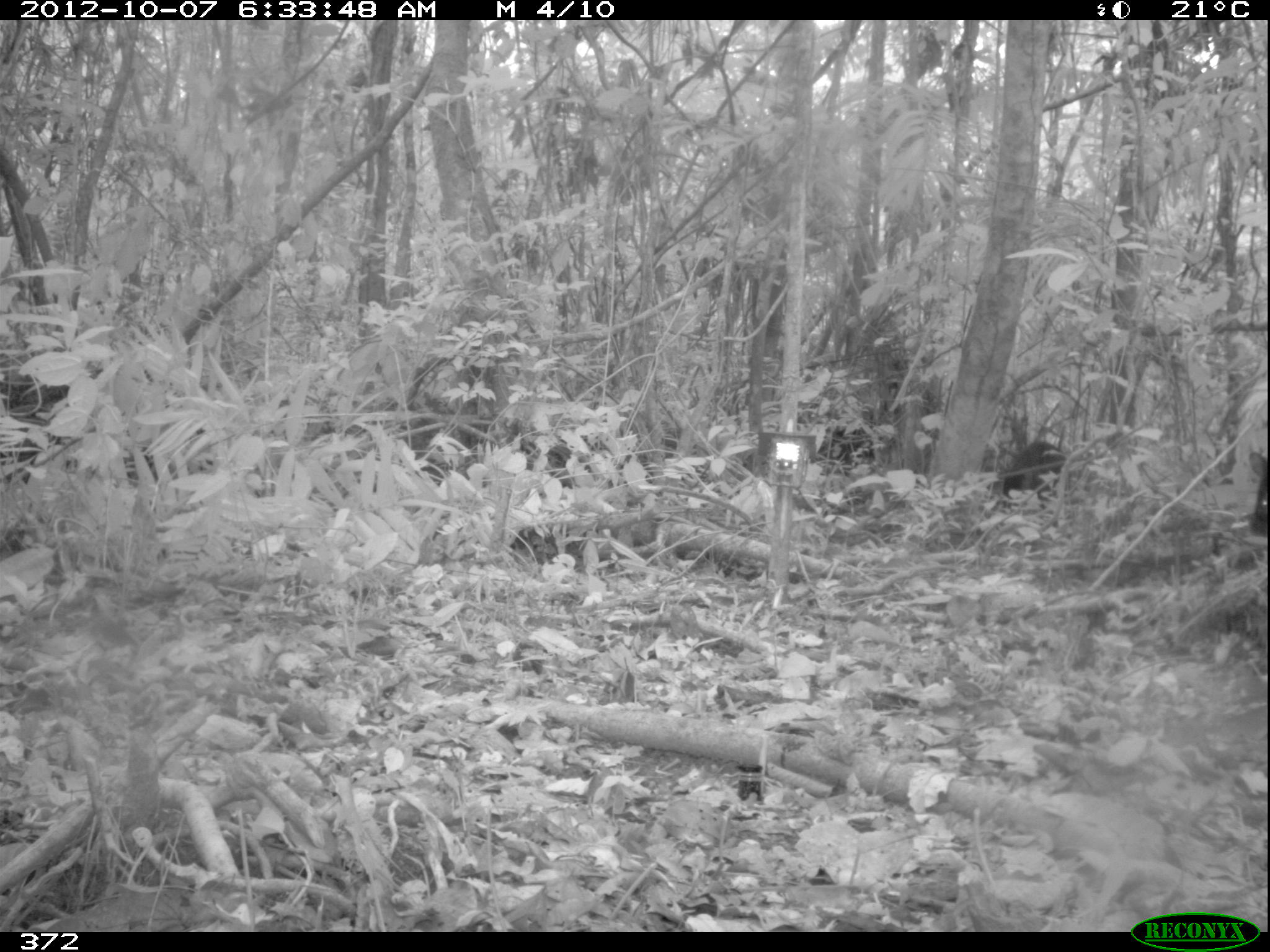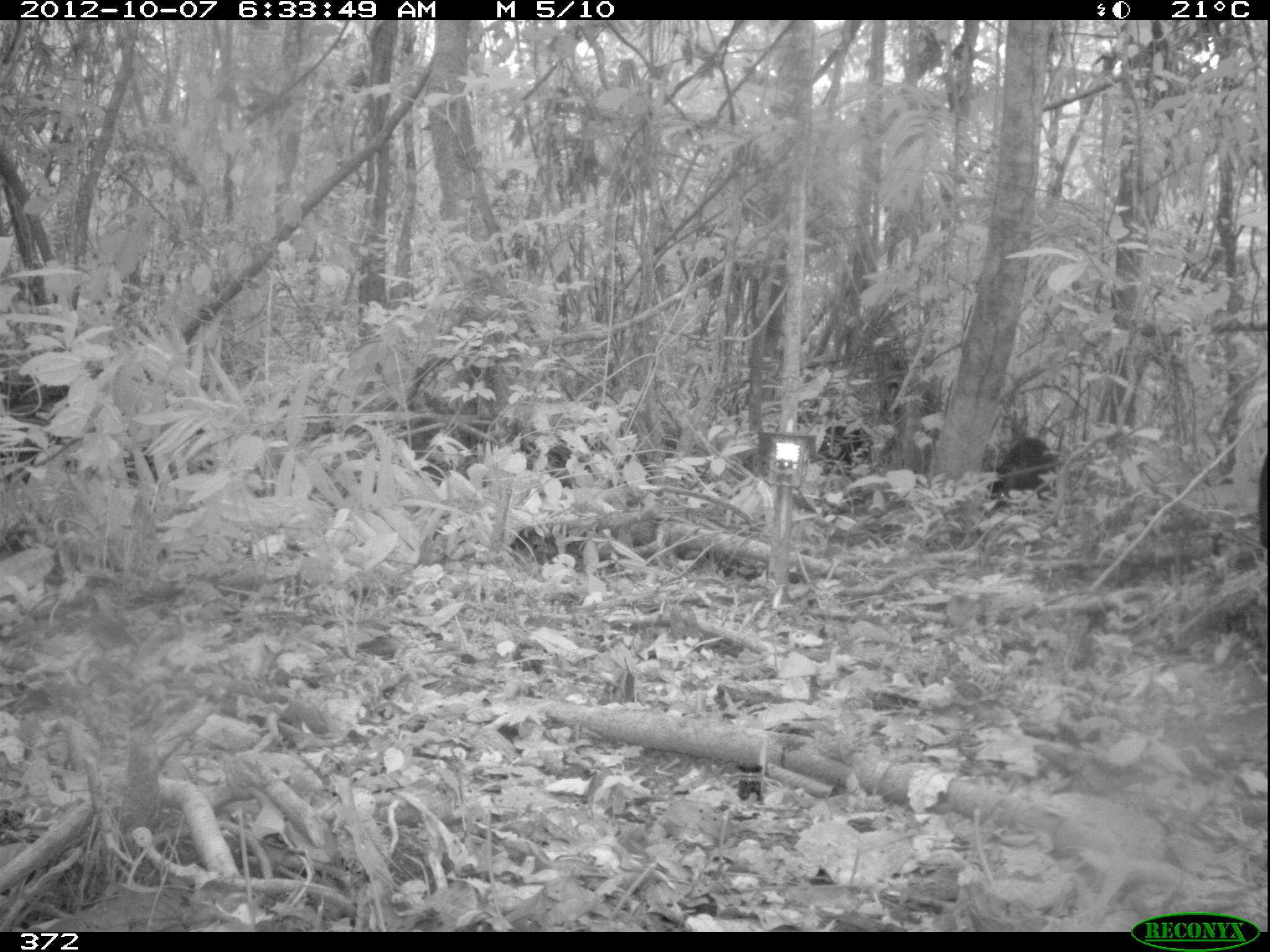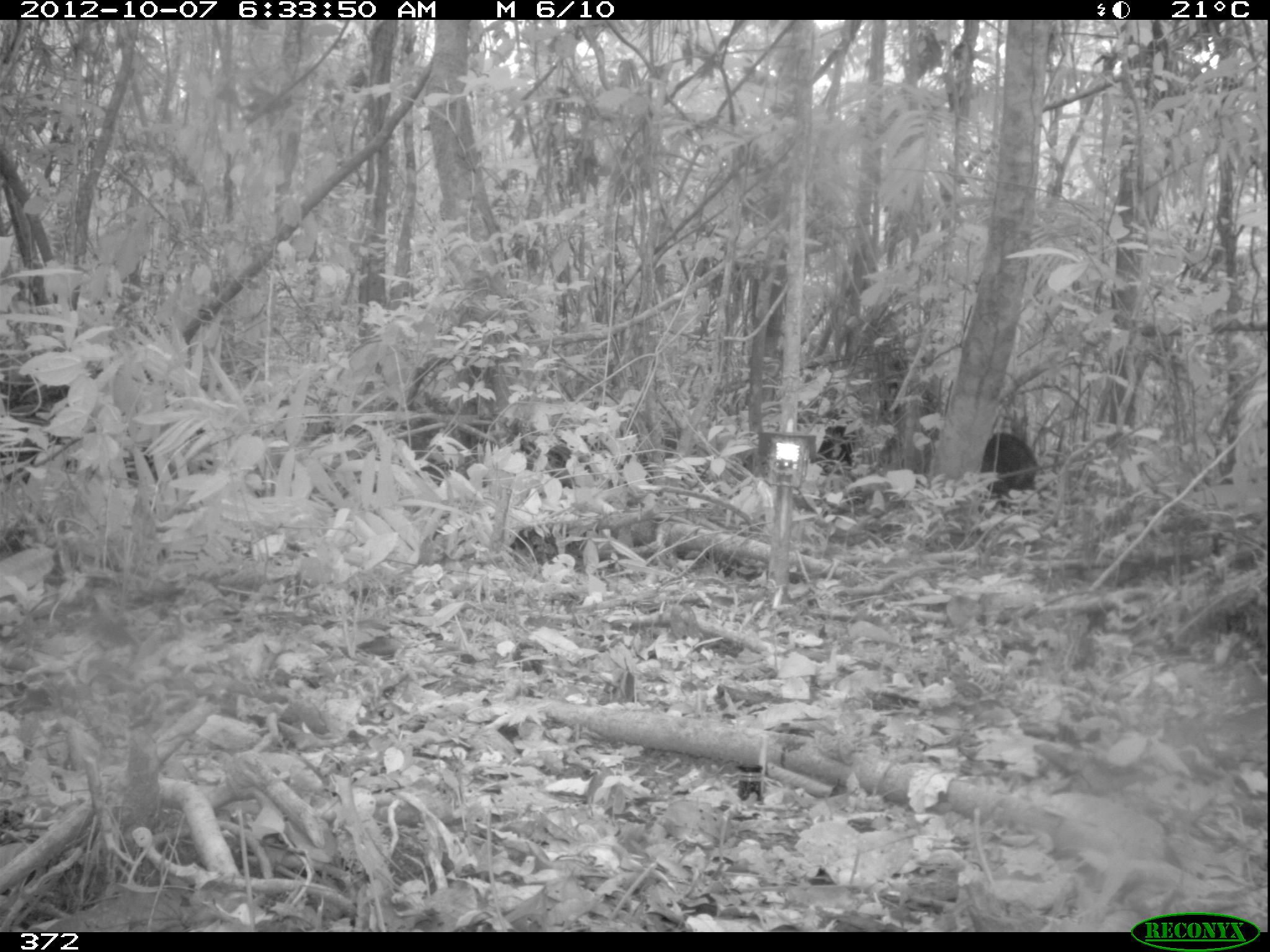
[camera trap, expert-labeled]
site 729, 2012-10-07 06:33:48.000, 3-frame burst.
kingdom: Animalia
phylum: Chordata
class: Mammalia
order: Artiodactyla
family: Tayassuidae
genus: Tayassu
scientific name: Tayassu pecari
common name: white-lipped peccary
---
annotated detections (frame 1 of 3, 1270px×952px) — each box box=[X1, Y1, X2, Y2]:
tayassu pecari: box=[1002, 443, 1061, 505]; box=[816, 422, 875, 470]; box=[1247, 448, 1270, 554]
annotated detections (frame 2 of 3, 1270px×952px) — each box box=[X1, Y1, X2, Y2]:
tayassu pecari: box=[986, 436, 1053, 515]; box=[821, 424, 869, 463]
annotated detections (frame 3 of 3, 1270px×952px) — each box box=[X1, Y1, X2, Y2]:
tayassu pecari: box=[980, 432, 1042, 500]; box=[816, 425, 855, 474]